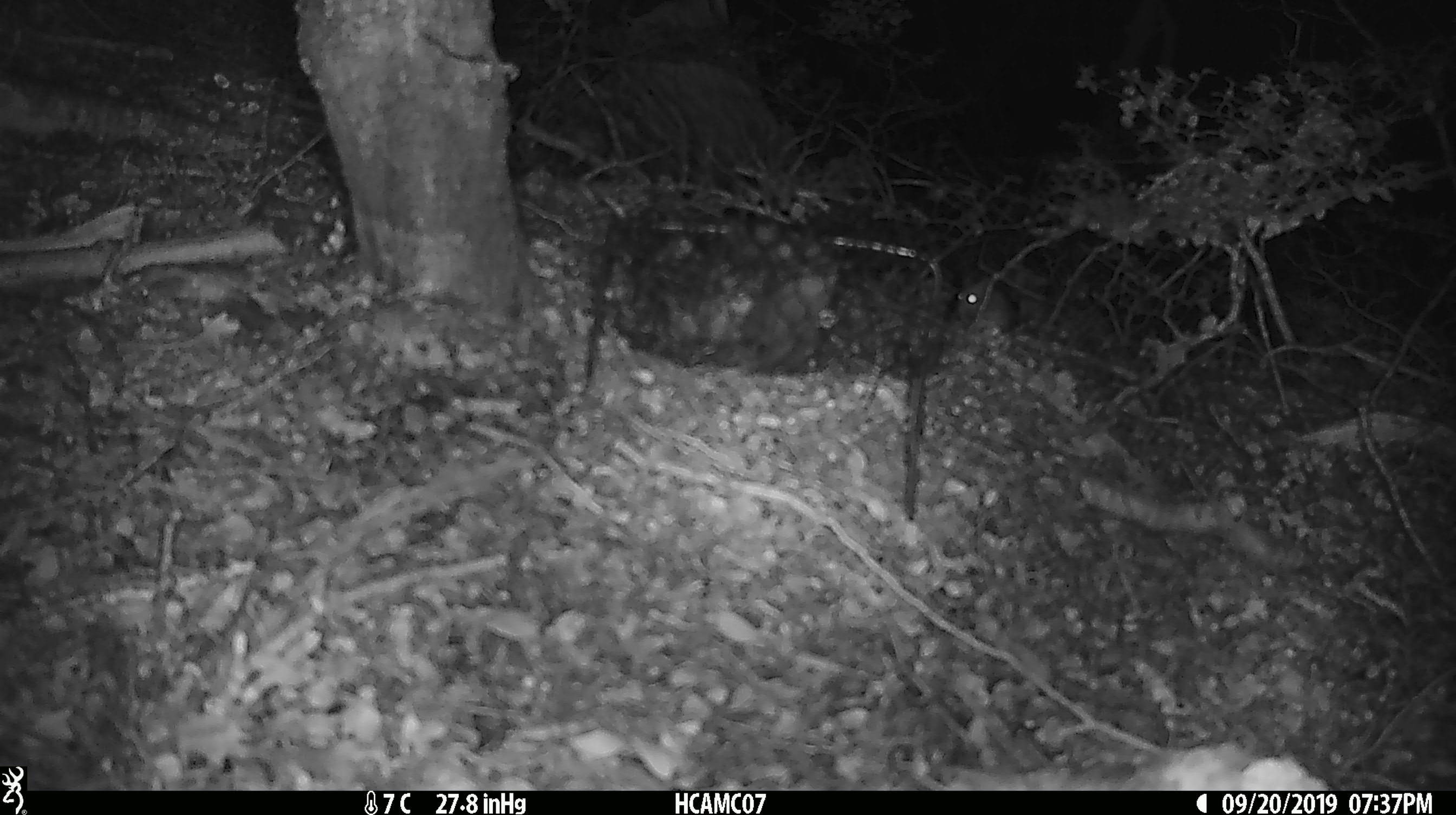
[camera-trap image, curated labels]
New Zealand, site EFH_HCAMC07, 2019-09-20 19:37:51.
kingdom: Animalia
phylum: Chordata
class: Mammalia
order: Rodentia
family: Muridae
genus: Mus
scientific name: Mus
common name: mouse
Mouse (Mus).